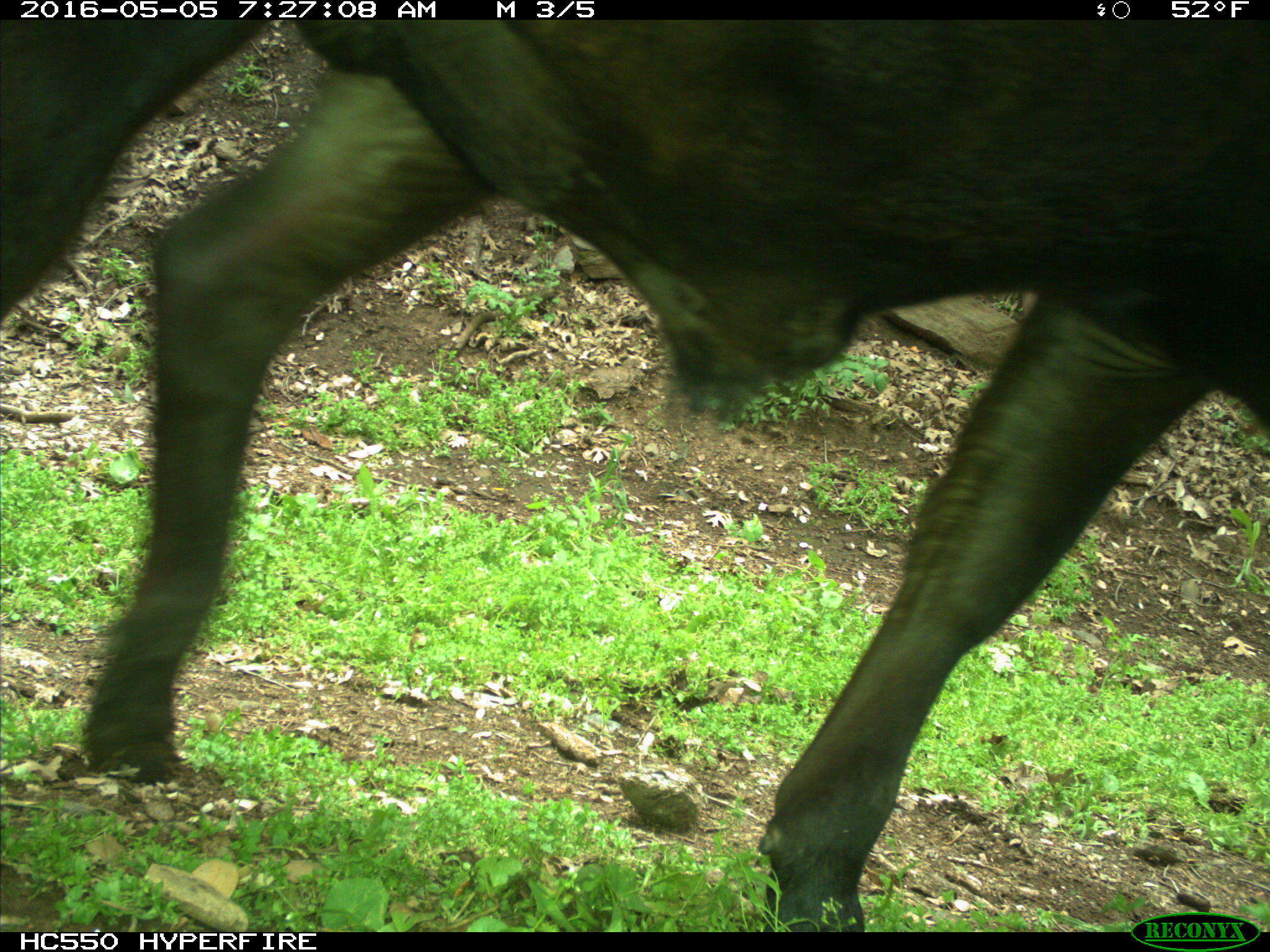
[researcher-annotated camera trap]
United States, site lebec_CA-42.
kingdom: Animalia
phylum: Chordata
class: Mammalia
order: Artiodactyla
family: Bovidae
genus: Bos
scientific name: Bos taurus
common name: domestic cow